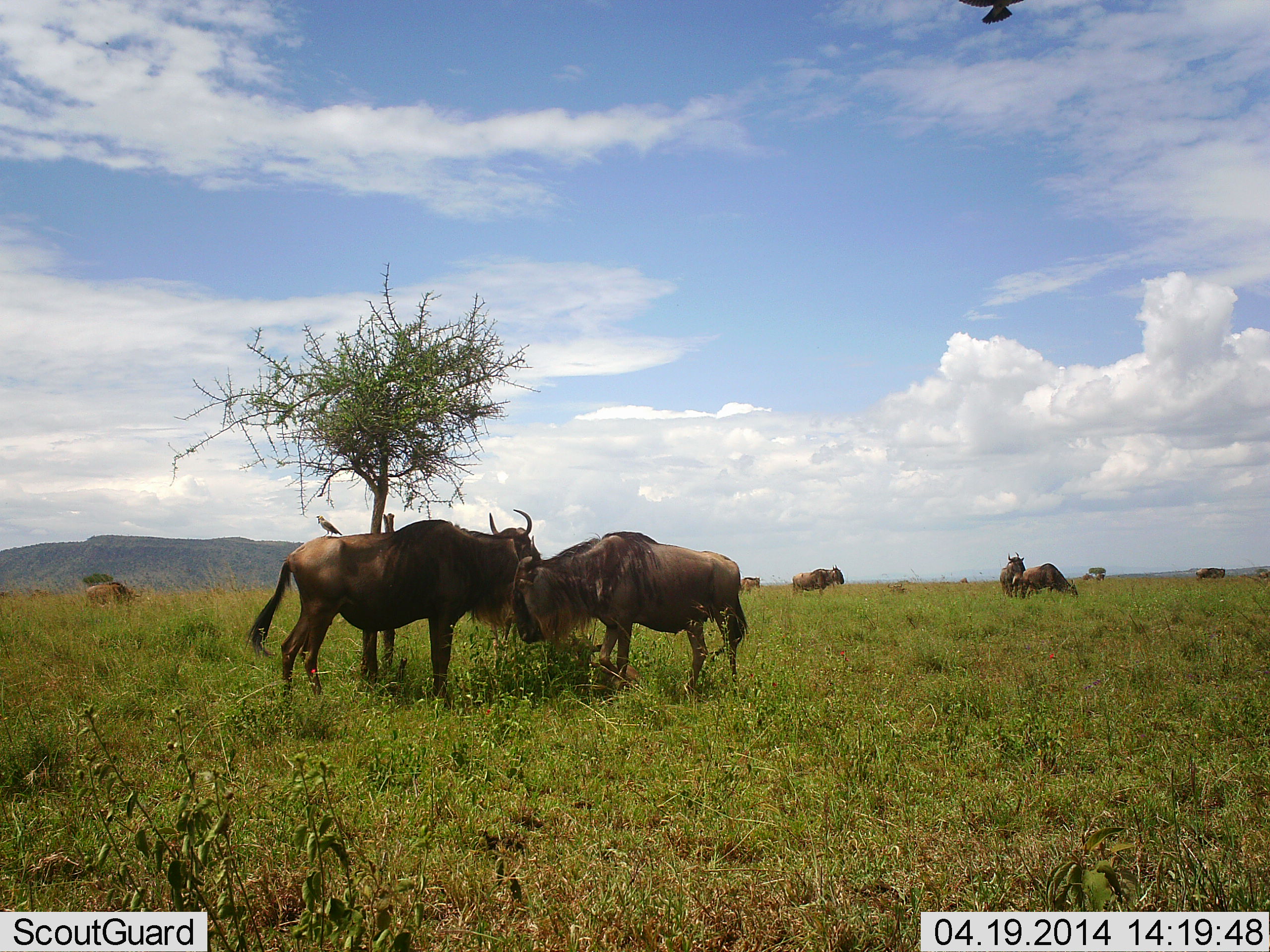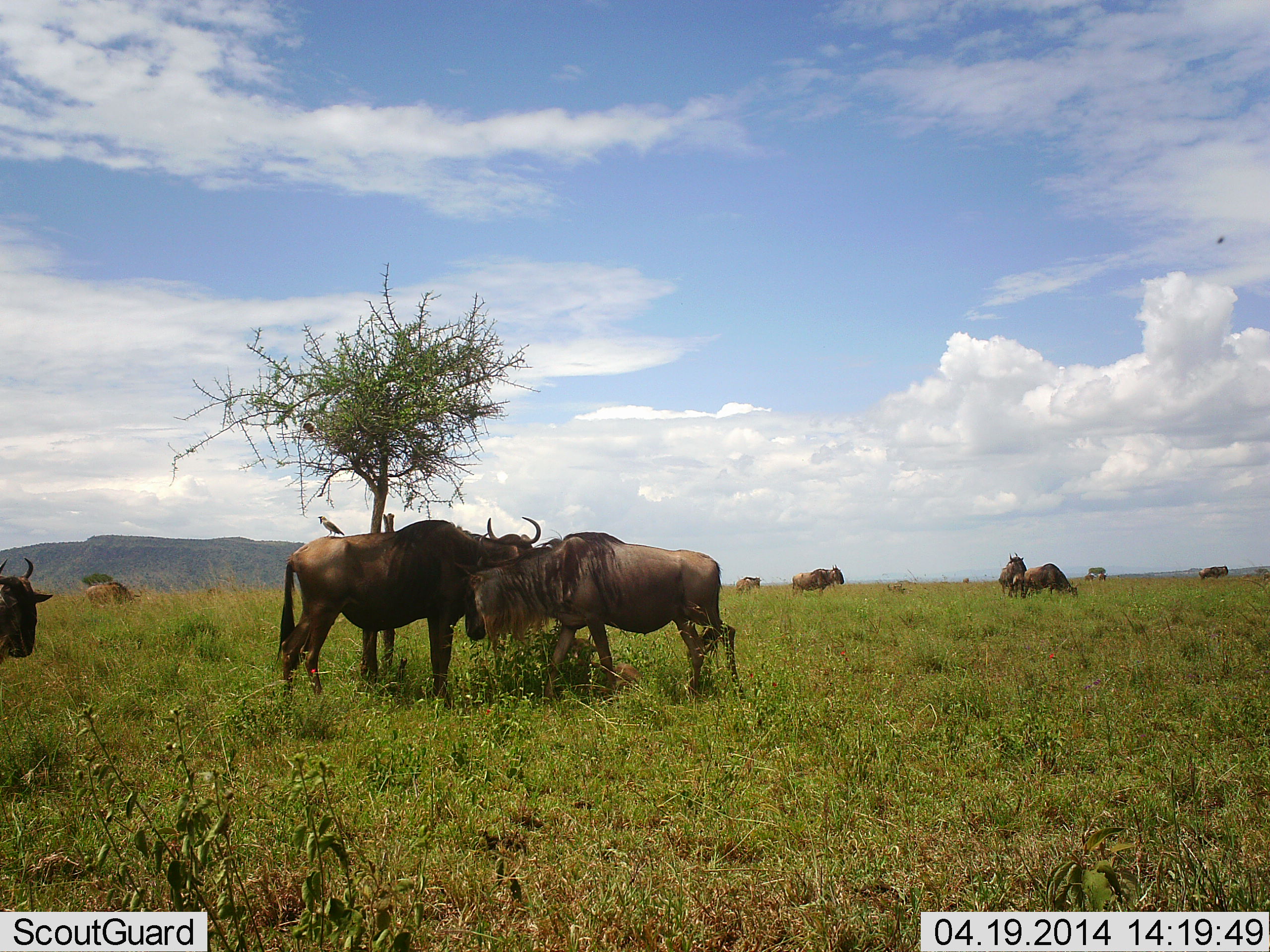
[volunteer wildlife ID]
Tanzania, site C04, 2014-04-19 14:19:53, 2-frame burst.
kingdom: Animalia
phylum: Chordata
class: Mammalia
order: Artiodactyla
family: Bovidae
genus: Connochaetes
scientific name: Connochaetes taurinus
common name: blue wildebeest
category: wildebeest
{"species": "wildebeest (blue wildebeest) (Connochaetes taurinus)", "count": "10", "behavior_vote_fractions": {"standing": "73%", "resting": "40%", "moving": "33%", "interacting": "20%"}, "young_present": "13%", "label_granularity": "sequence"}